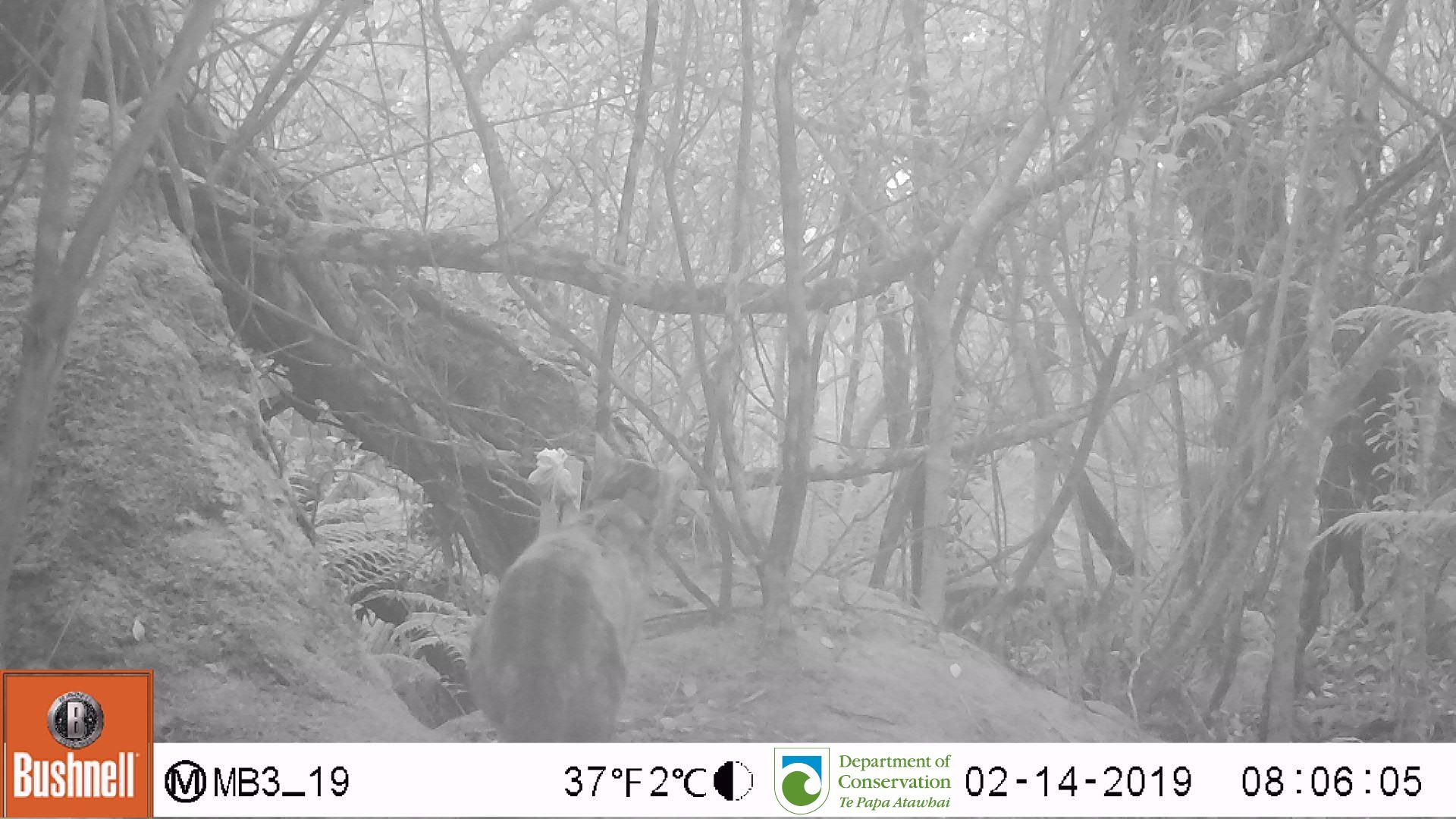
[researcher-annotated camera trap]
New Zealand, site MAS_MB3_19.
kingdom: Animalia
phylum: Chordata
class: Mammalia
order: Carnivora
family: Felidae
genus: Felis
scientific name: Felis catus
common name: domestic cat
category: cat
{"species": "cat (domestic cat) (Felis catus)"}